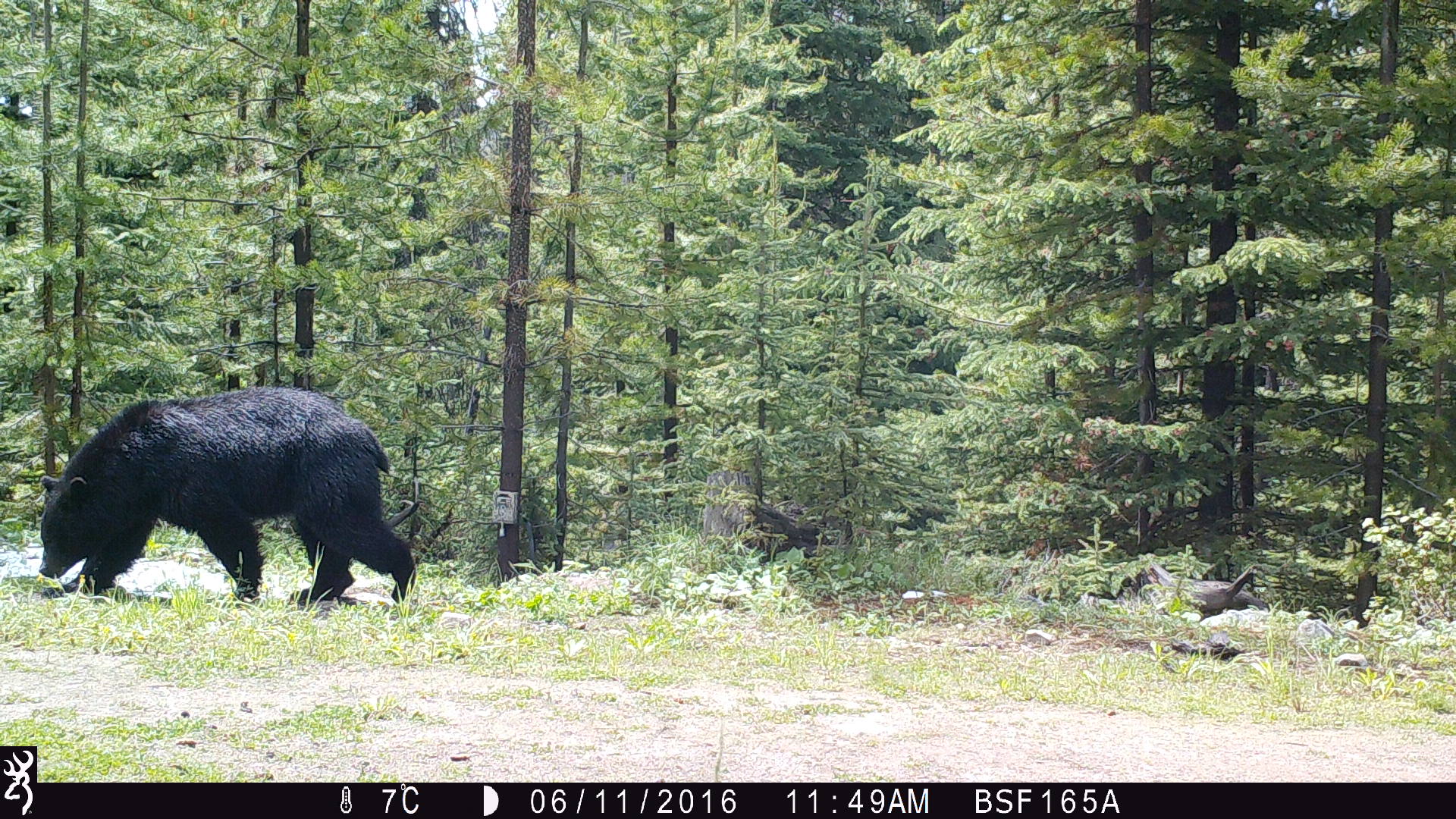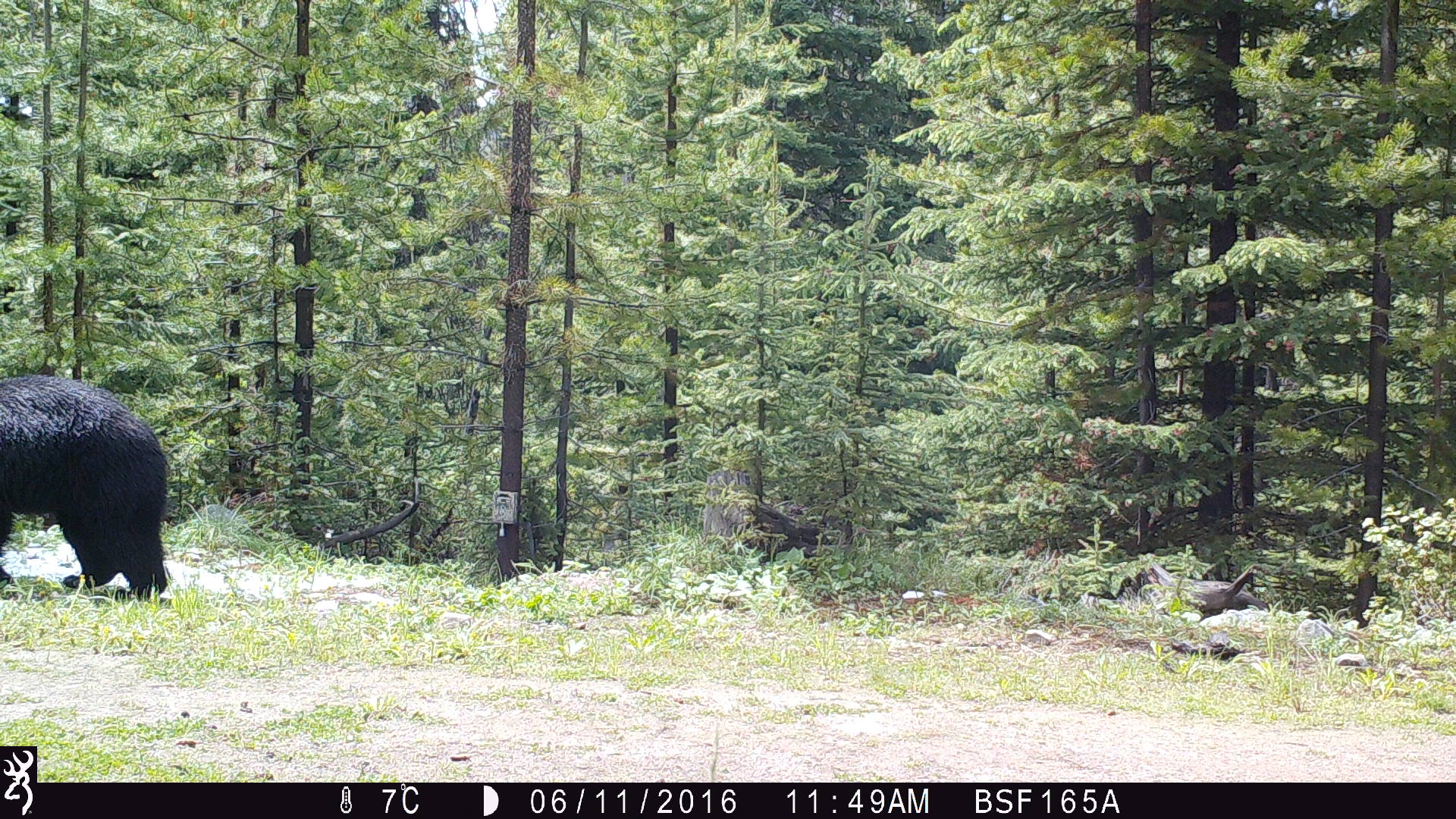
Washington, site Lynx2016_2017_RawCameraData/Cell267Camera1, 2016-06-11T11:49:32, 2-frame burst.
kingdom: Animalia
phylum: Chordata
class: Mammalia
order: Carnivora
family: Ursidae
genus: Ursus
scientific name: Ursus americanus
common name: american black bear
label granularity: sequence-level